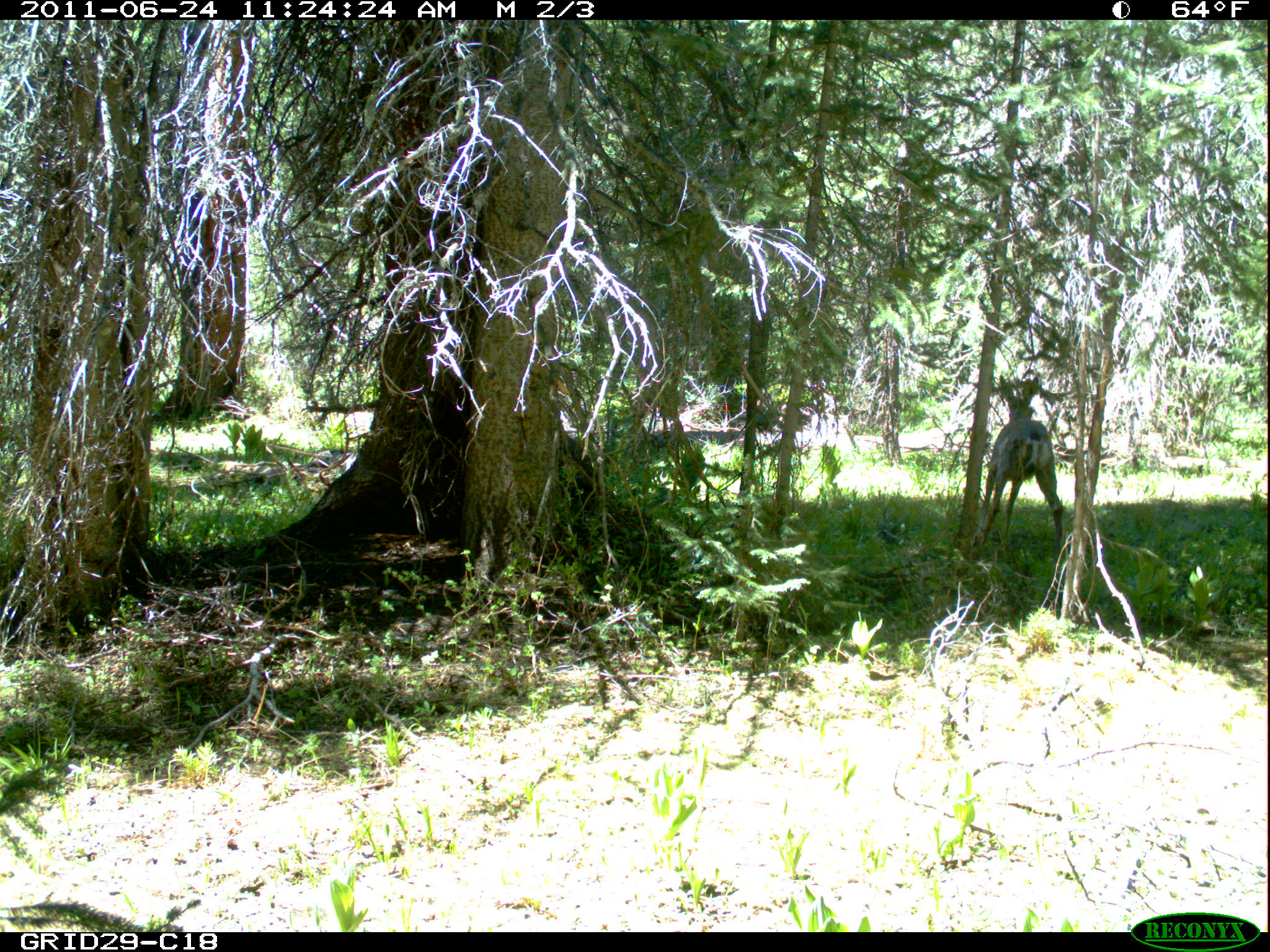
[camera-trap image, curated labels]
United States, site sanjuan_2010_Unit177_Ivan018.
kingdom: Animalia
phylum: Chordata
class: Mammalia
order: Artiodactyla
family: Cervidae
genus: Odocoileus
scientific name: Odocoileus hemionus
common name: mule deer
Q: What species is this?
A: Odocoileus hemionus (mule deer).